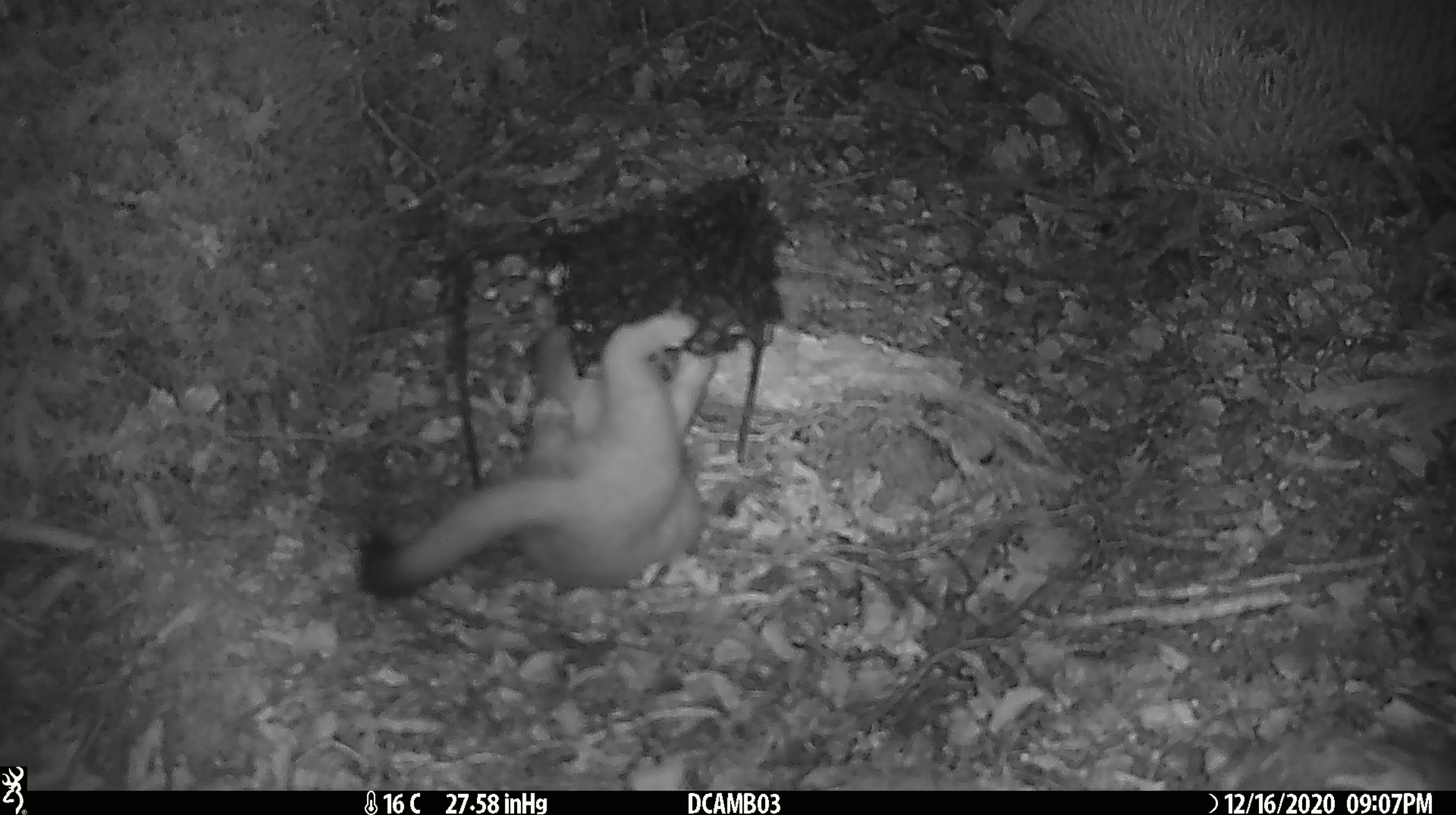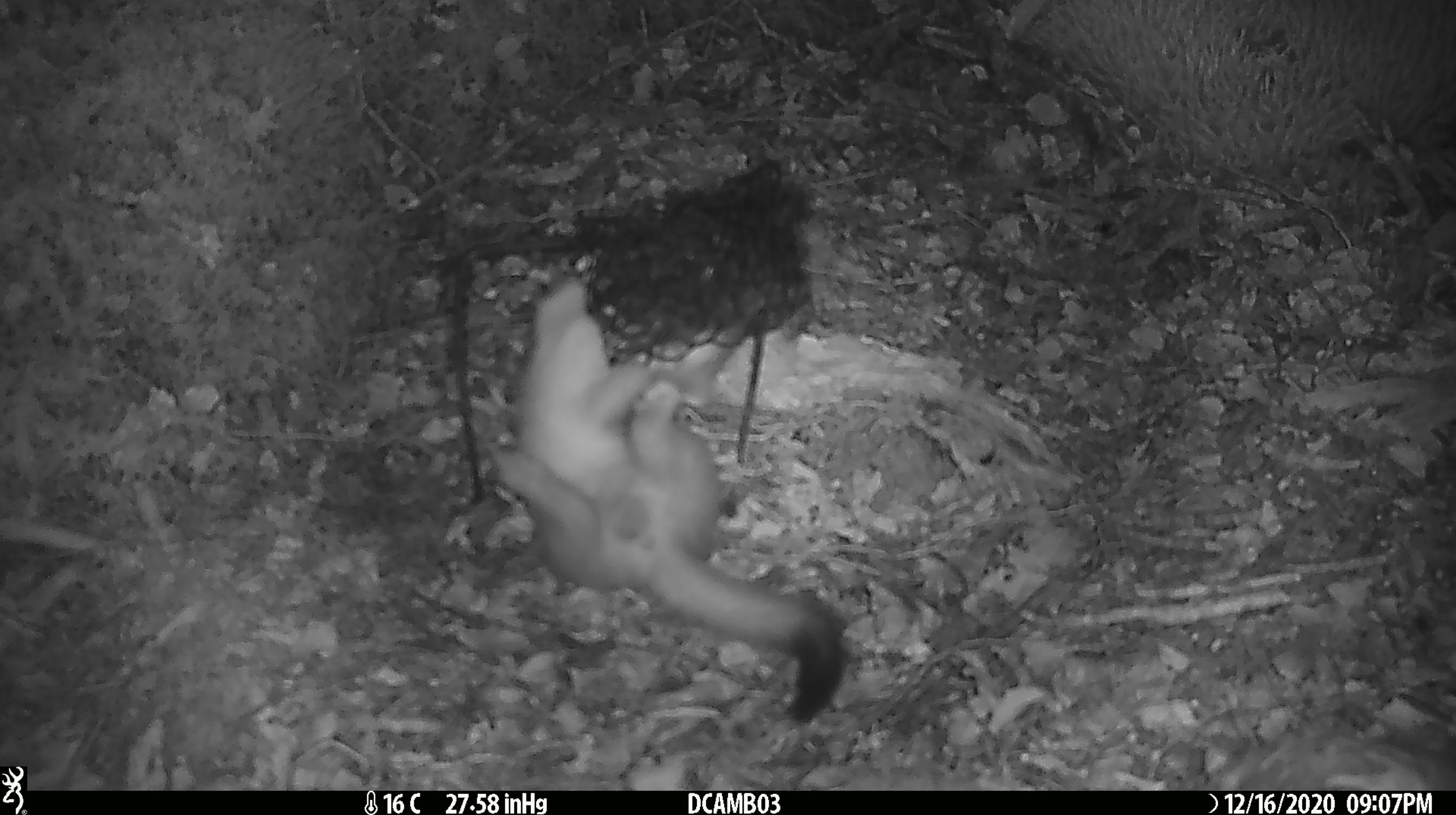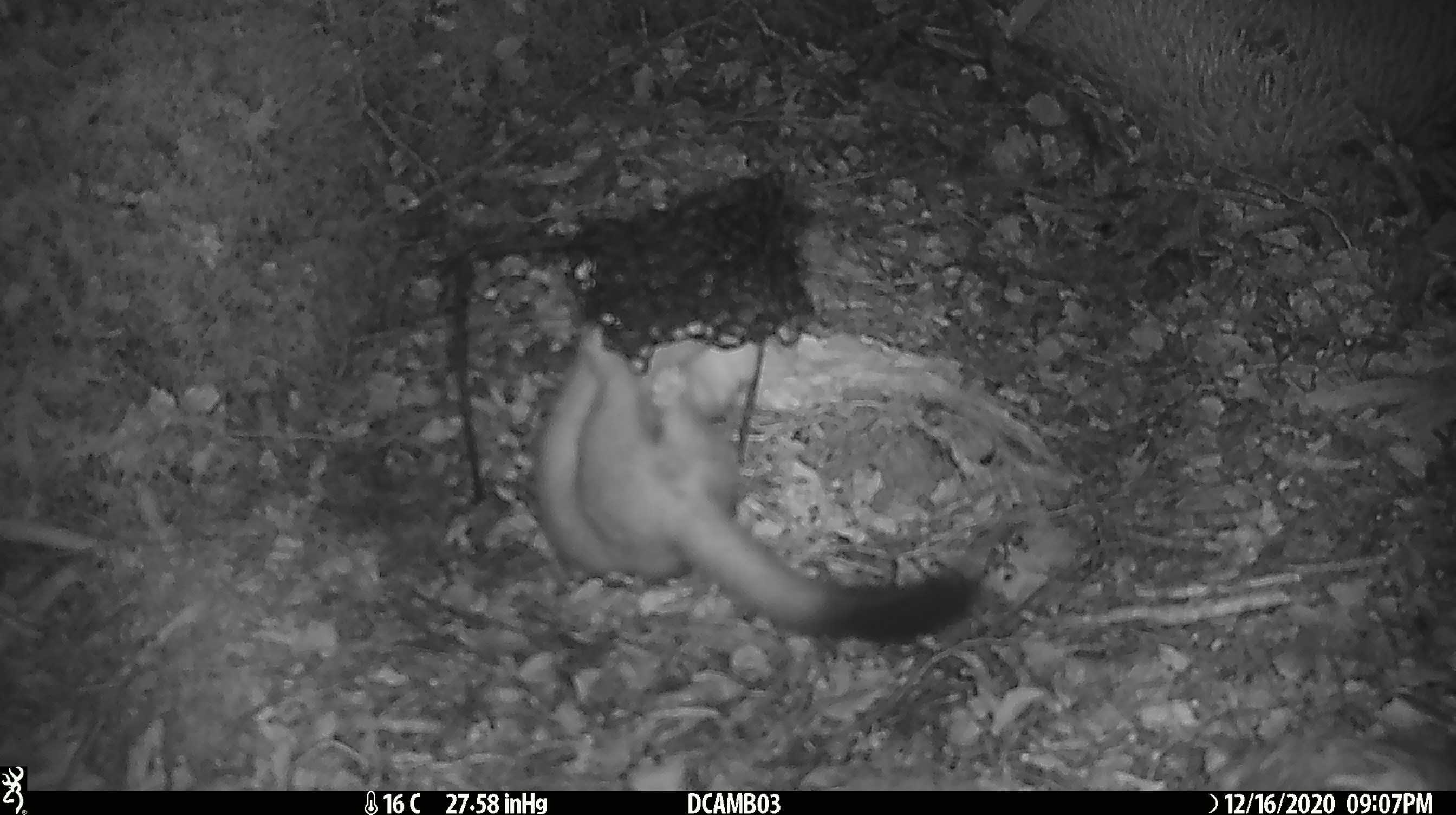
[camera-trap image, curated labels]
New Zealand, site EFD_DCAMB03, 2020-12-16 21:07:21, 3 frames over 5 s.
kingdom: Animalia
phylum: Chordata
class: Mammalia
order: Carnivora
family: Mustelidae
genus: Mustela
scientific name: Mustela erminea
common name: stoat